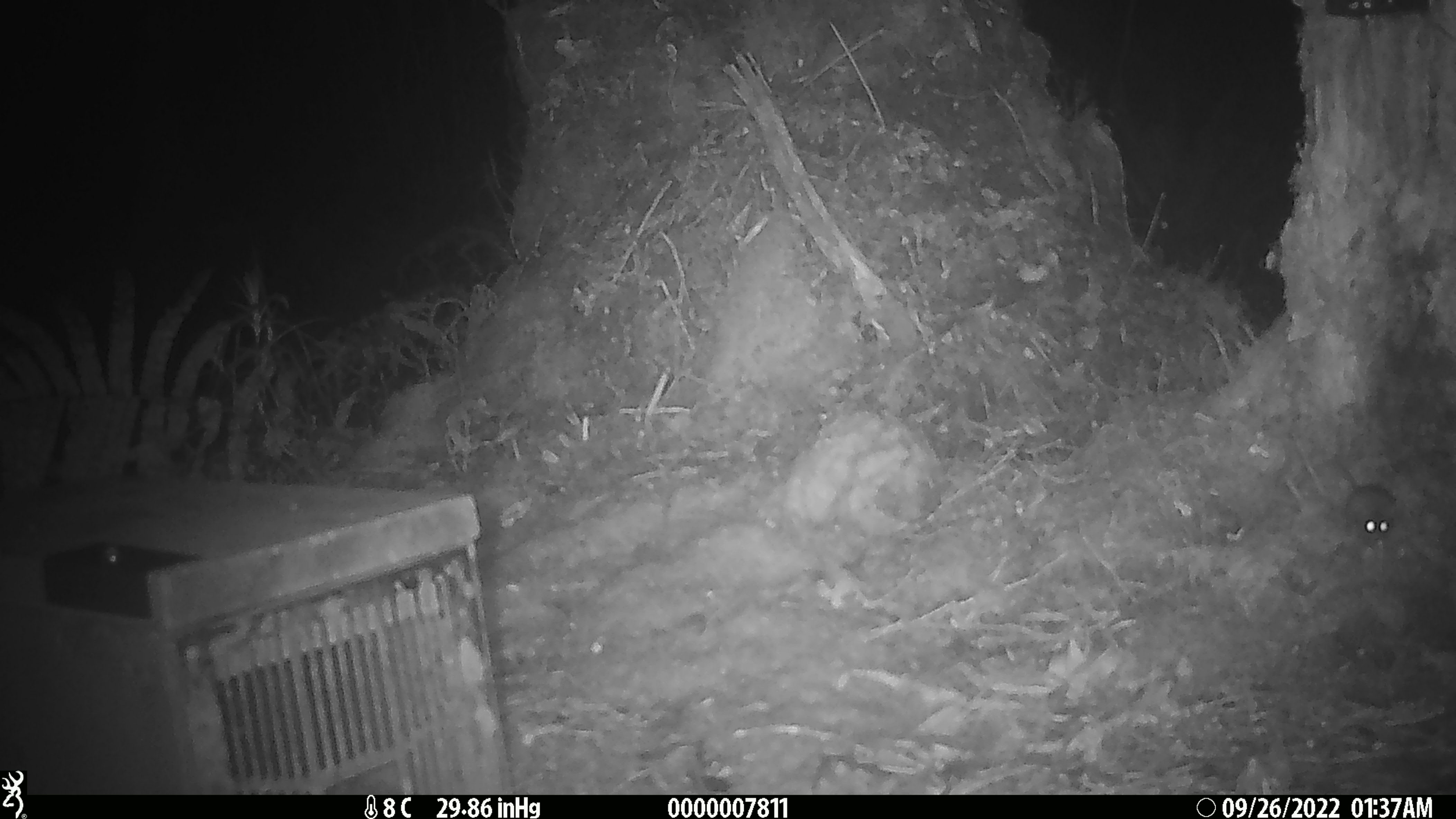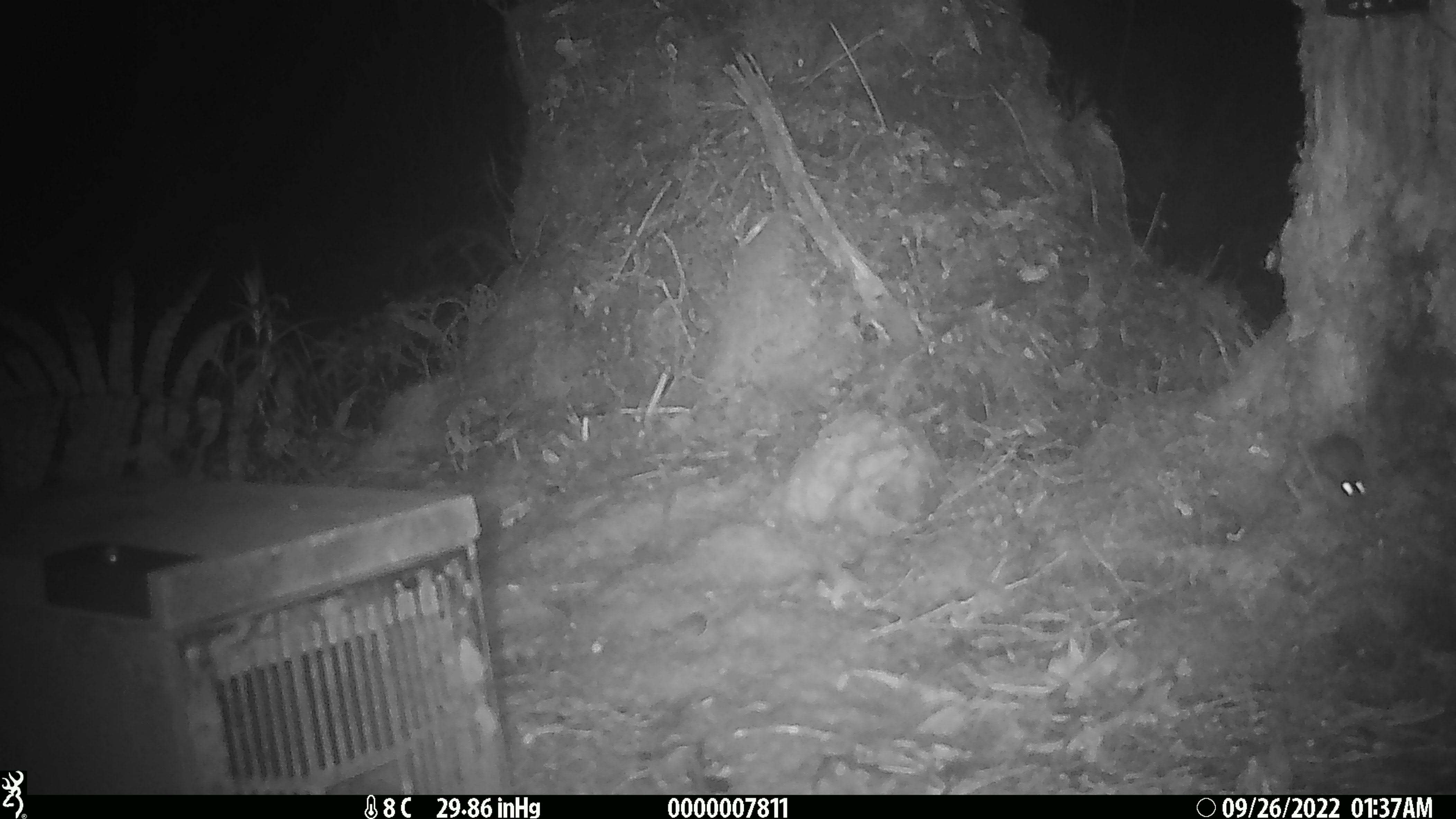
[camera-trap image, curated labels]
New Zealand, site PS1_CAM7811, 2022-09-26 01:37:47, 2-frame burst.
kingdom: Animalia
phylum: Chordata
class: Mammalia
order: Rodentia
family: Muridae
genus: Mus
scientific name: Mus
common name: mouse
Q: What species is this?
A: Mouse (Mus).